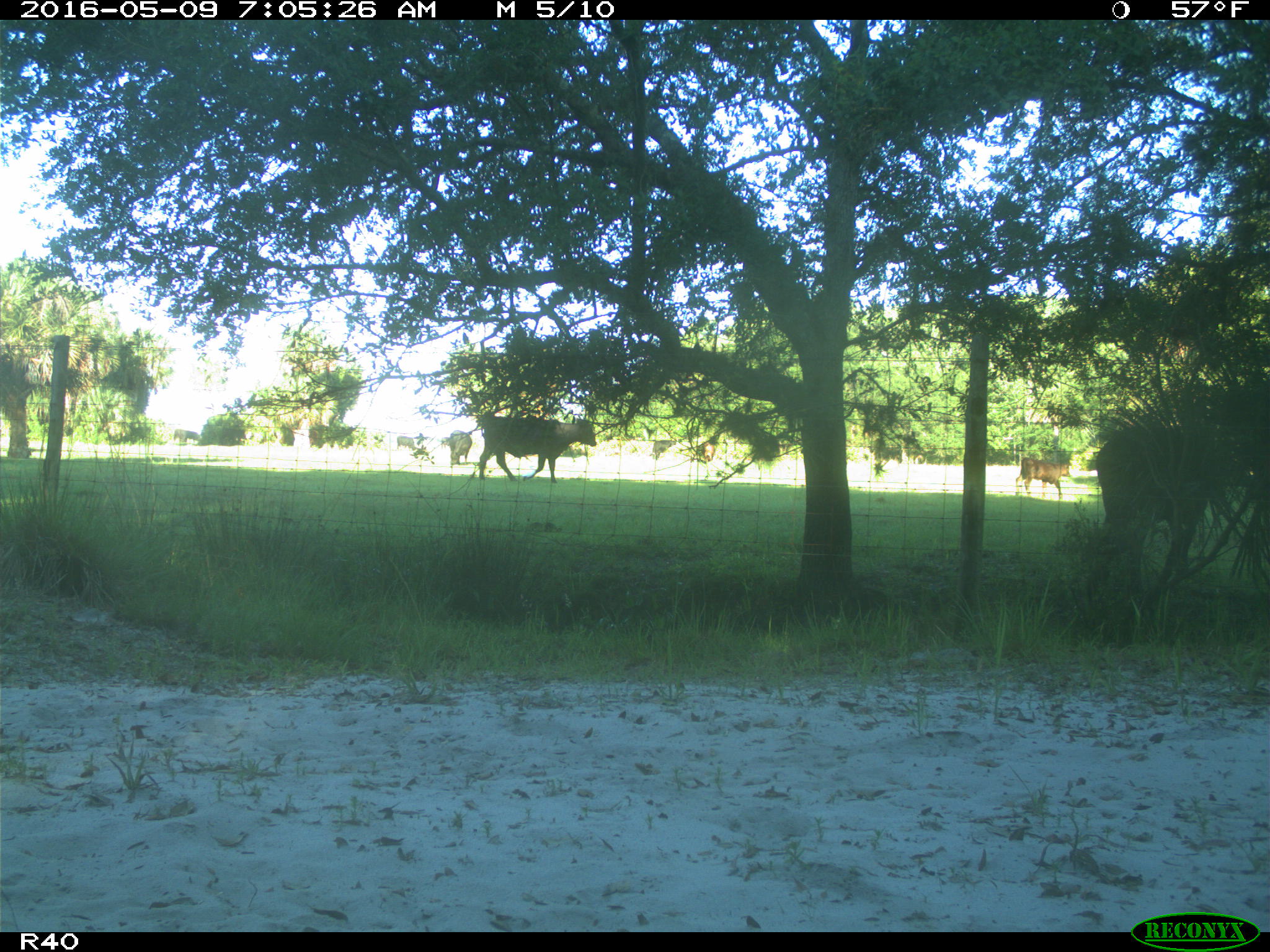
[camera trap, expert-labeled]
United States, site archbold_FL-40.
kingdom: Animalia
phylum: Chordata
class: Mammalia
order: Artiodactyla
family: Bovidae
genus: Bos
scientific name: Bos taurus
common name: domestic cow